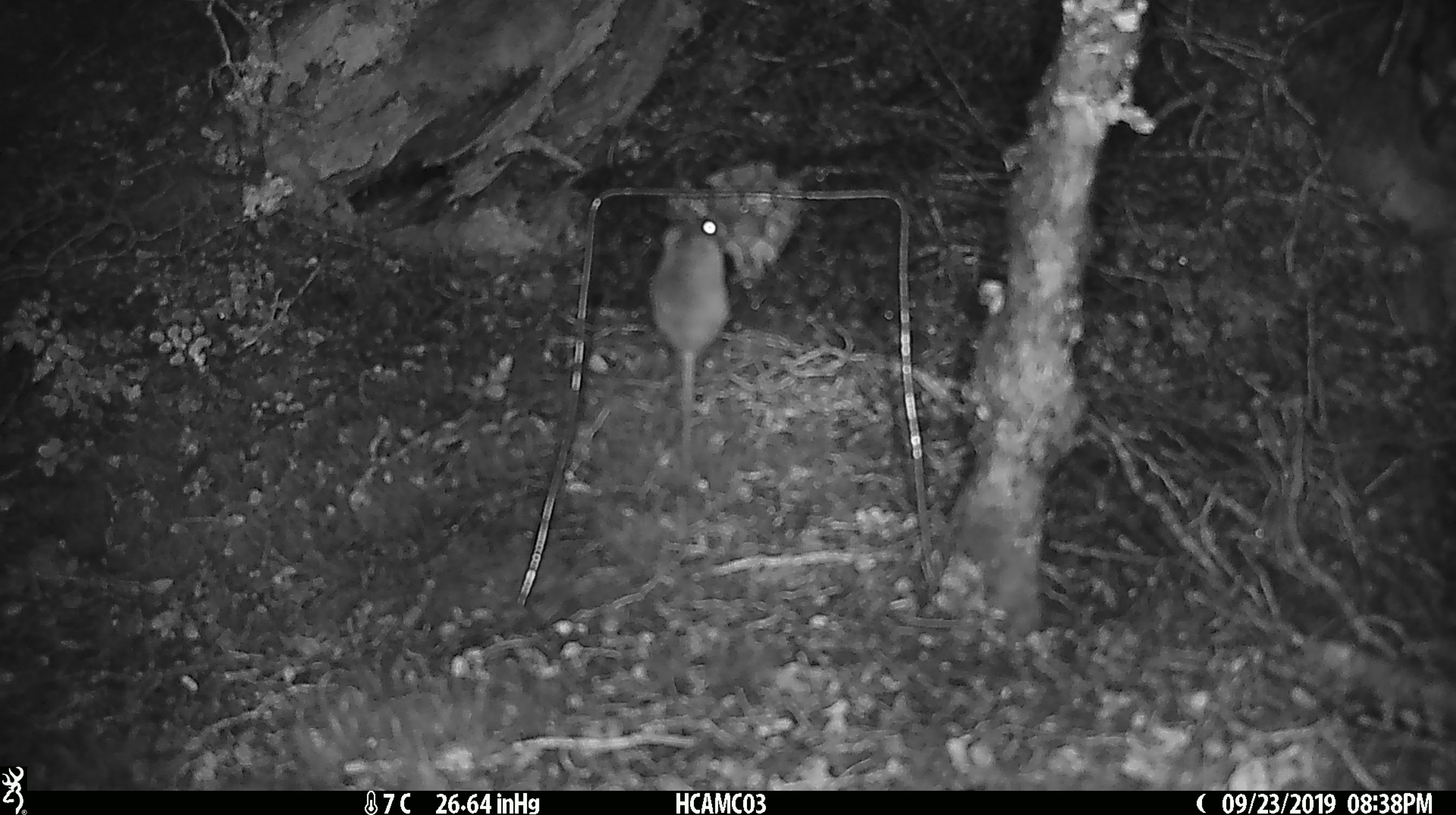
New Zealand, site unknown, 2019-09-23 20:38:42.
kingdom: Animalia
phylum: Chordata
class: Mammalia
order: Rodentia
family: Muridae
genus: Mus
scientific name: Mus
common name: mouse